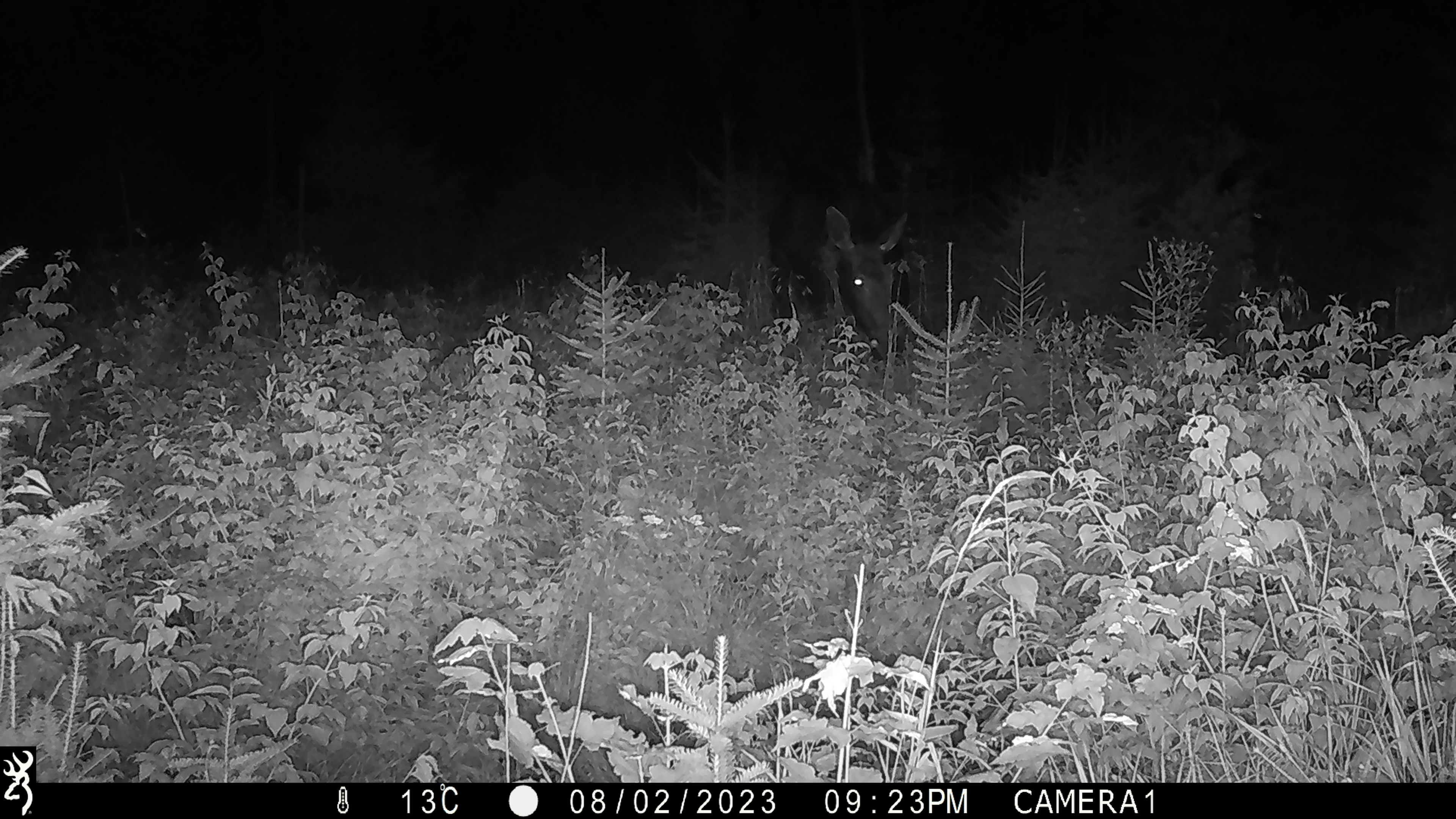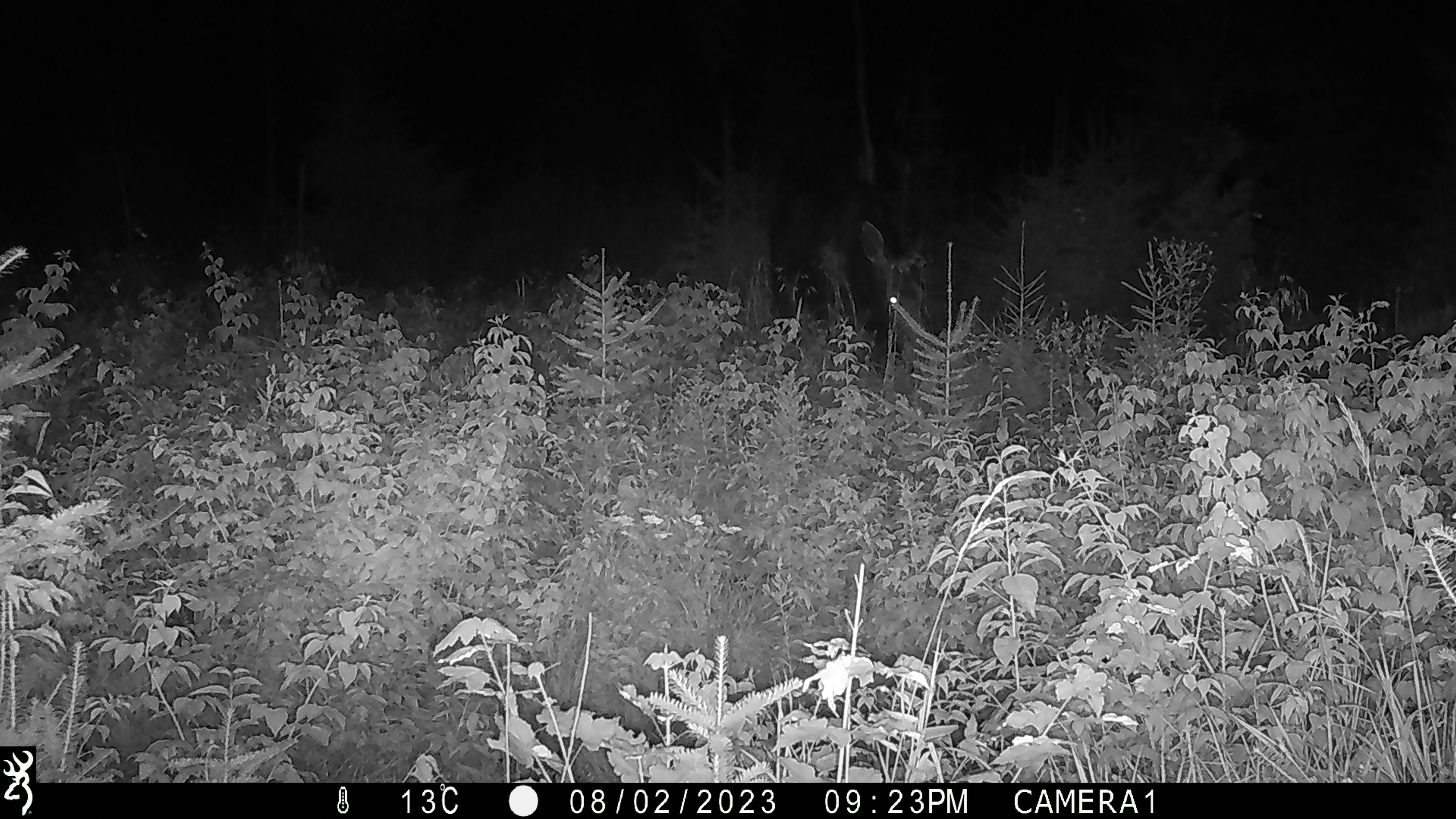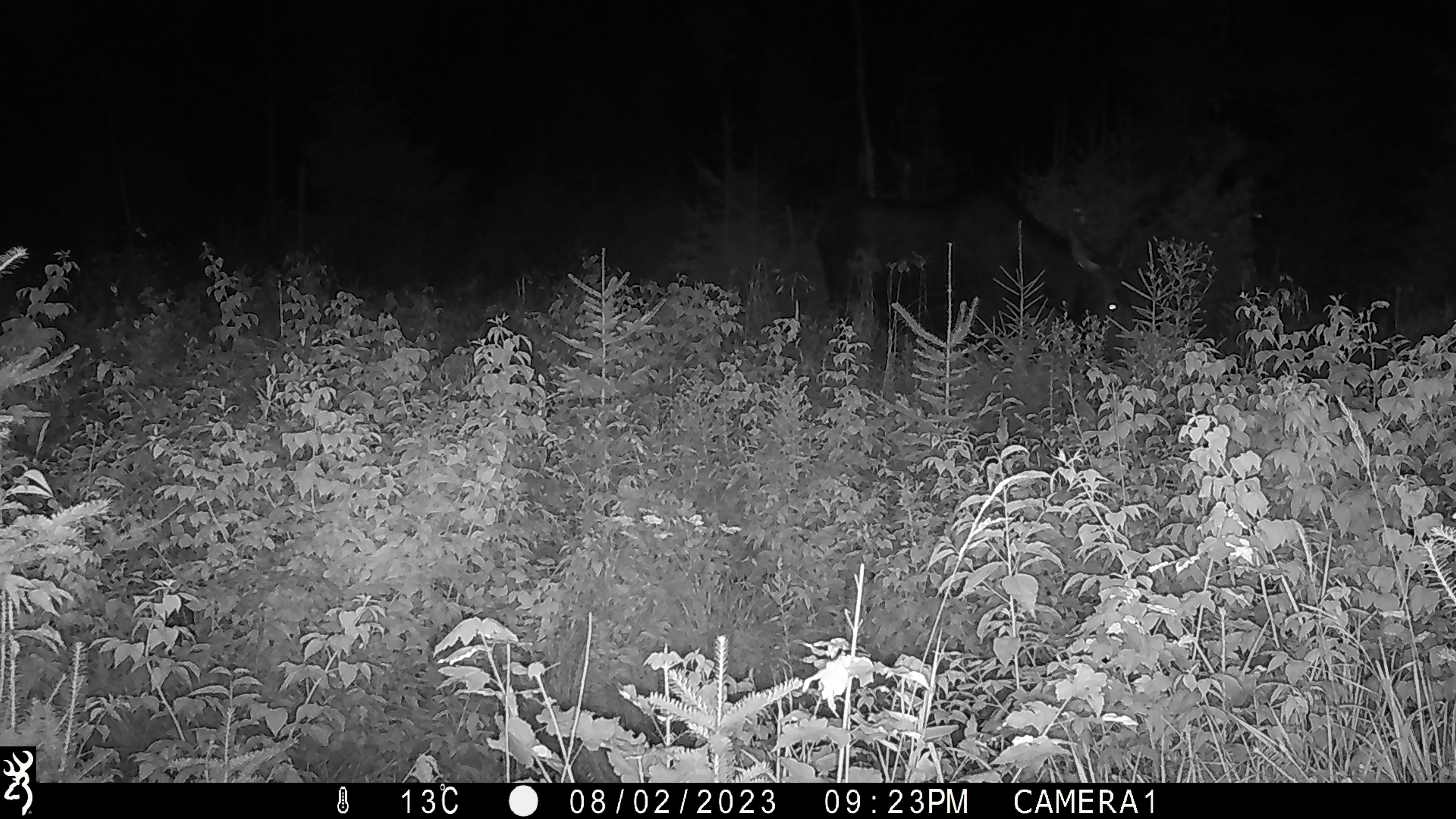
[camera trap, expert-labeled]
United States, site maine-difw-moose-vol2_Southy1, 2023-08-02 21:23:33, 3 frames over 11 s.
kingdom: Animalia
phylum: Chordata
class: Mammalia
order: Artiodactyla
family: Cervidae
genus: Alces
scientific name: Alces alces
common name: moose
Moose (Alces alces).